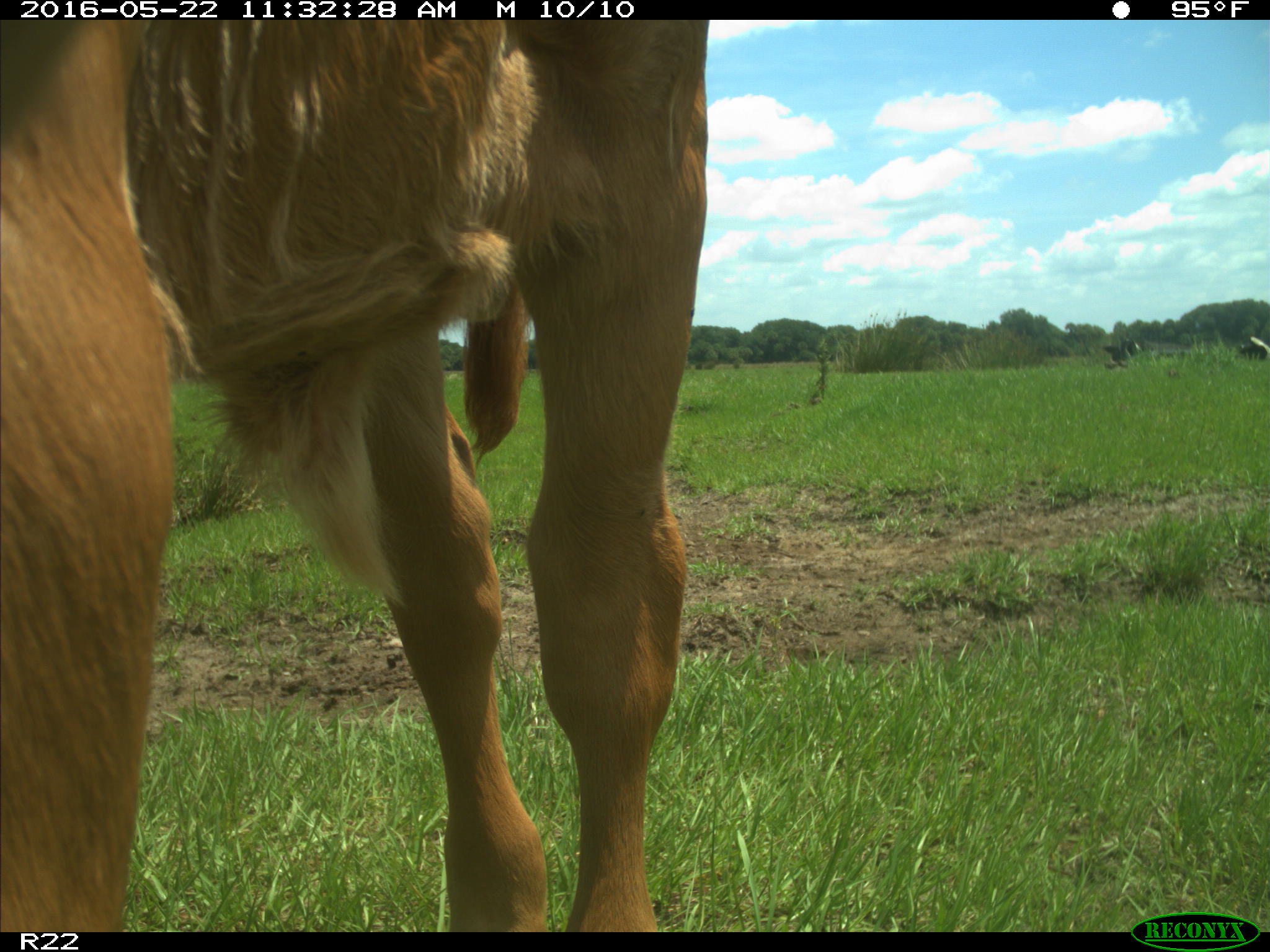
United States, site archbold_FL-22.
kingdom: Animalia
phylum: Chordata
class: Mammalia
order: Artiodactyla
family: Bovidae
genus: Bos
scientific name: Bos taurus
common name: domestic cow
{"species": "Bos taurus (domestic cow)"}